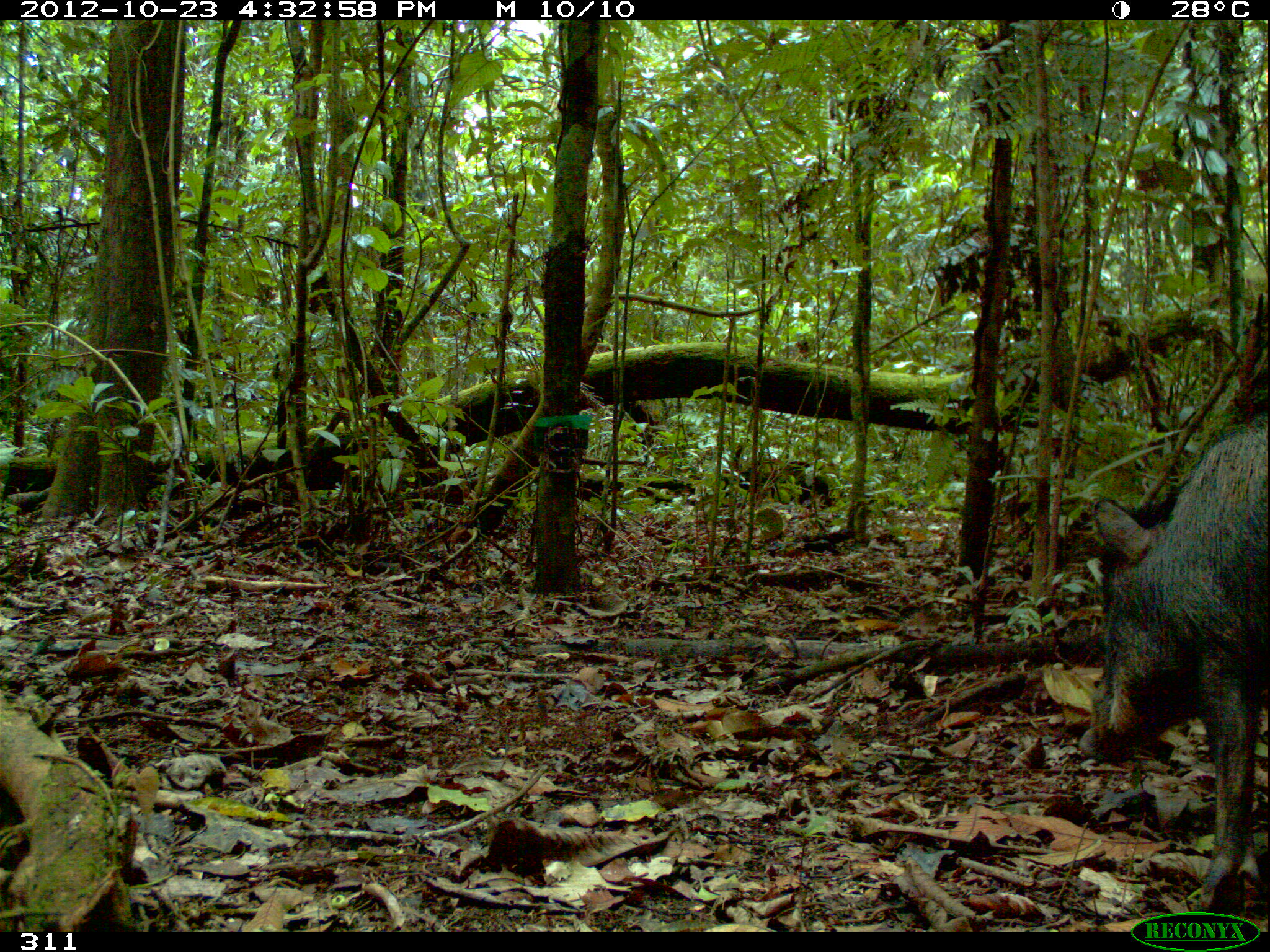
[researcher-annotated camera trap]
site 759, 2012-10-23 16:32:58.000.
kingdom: Animalia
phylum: Chordata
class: Mammalia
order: Artiodactyla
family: Tayassuidae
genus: Tayassu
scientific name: Tayassu pecari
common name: white-lipped peccary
Tayassu pecari (white-lipped peccary).